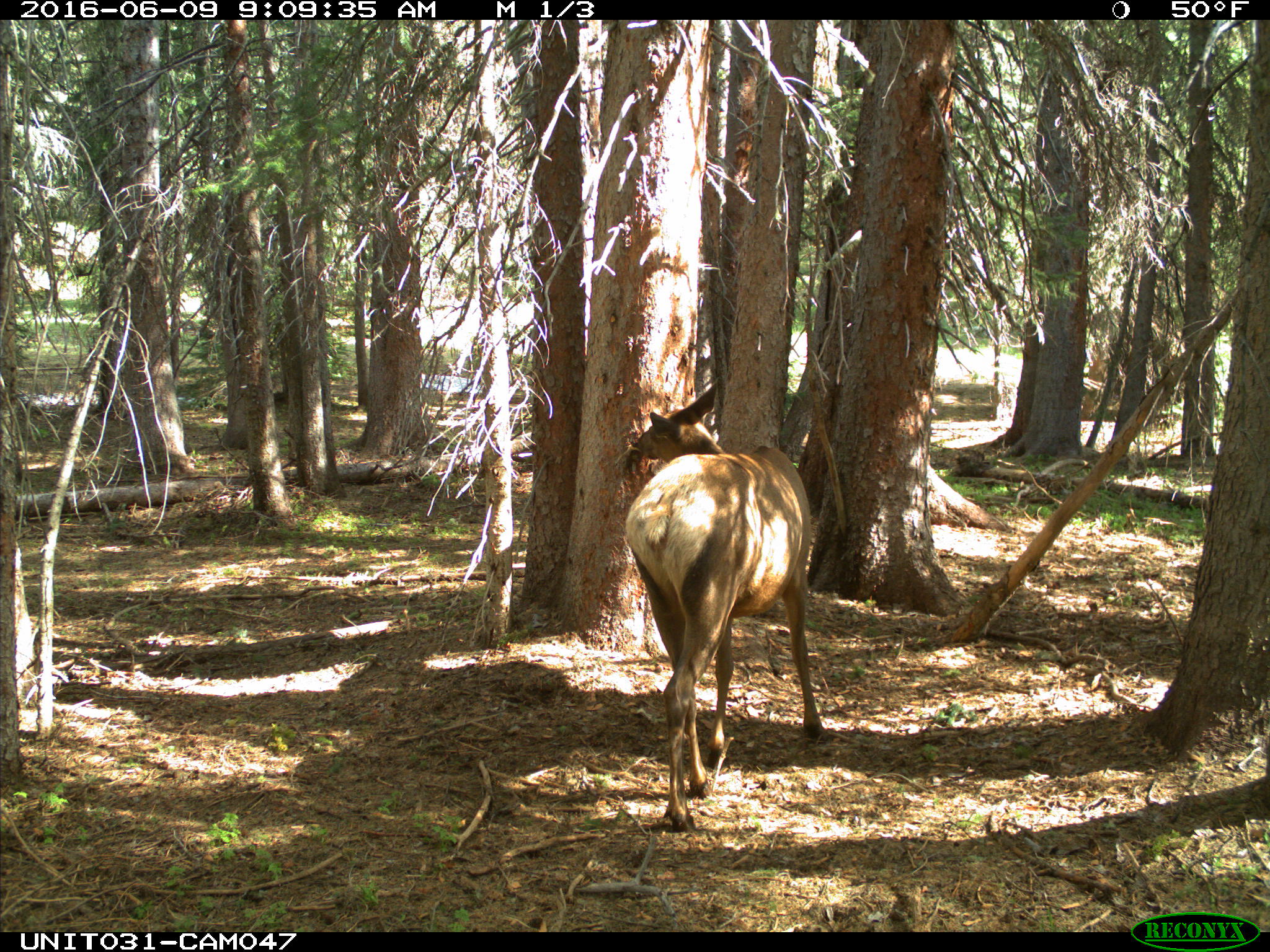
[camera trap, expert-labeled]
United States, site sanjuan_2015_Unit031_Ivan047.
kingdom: Animalia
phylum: Chordata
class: Mammalia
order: Artiodactyla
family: Cervidae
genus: Cervus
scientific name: Cervus elaphus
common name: red deer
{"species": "Cervus elaphus (red deer)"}